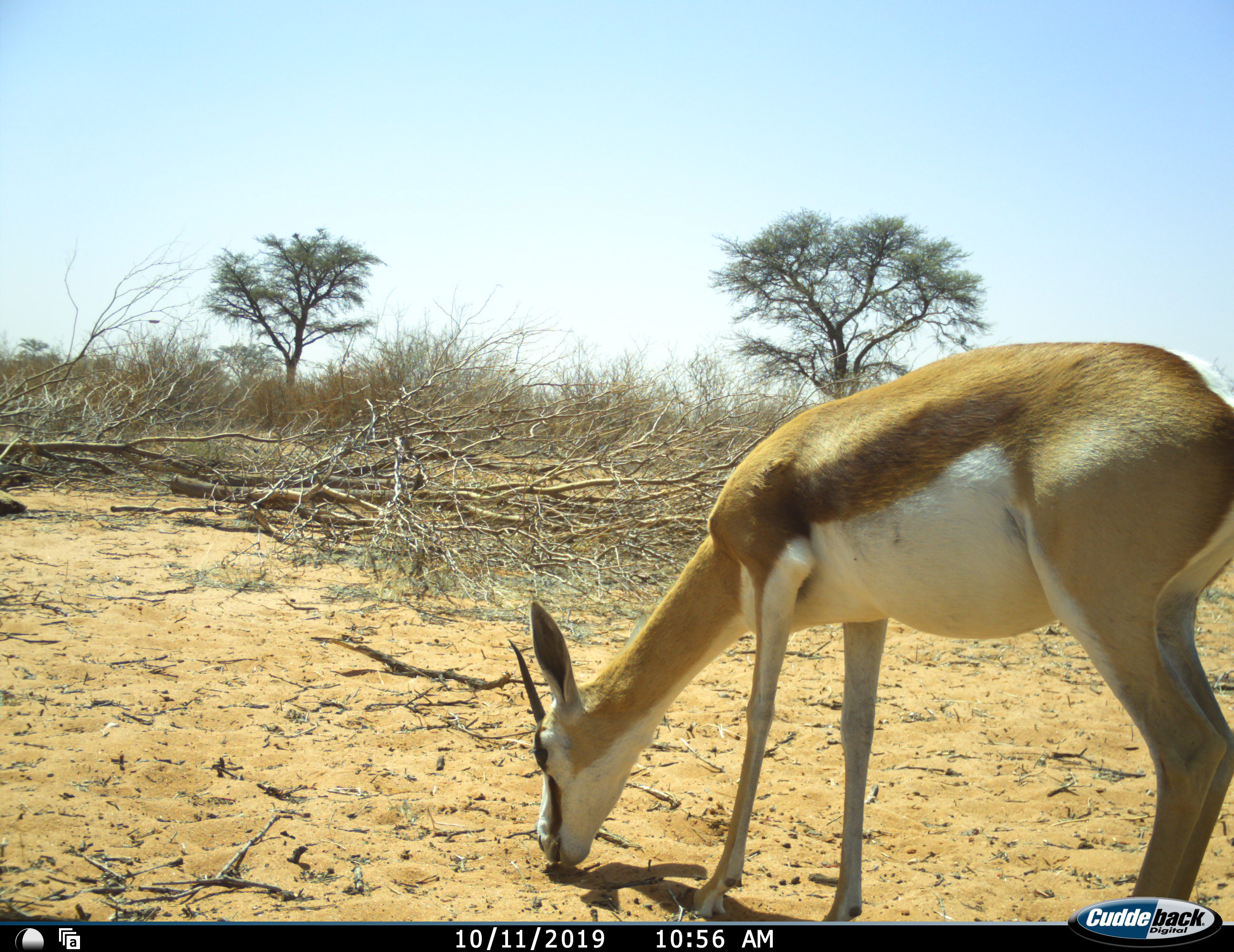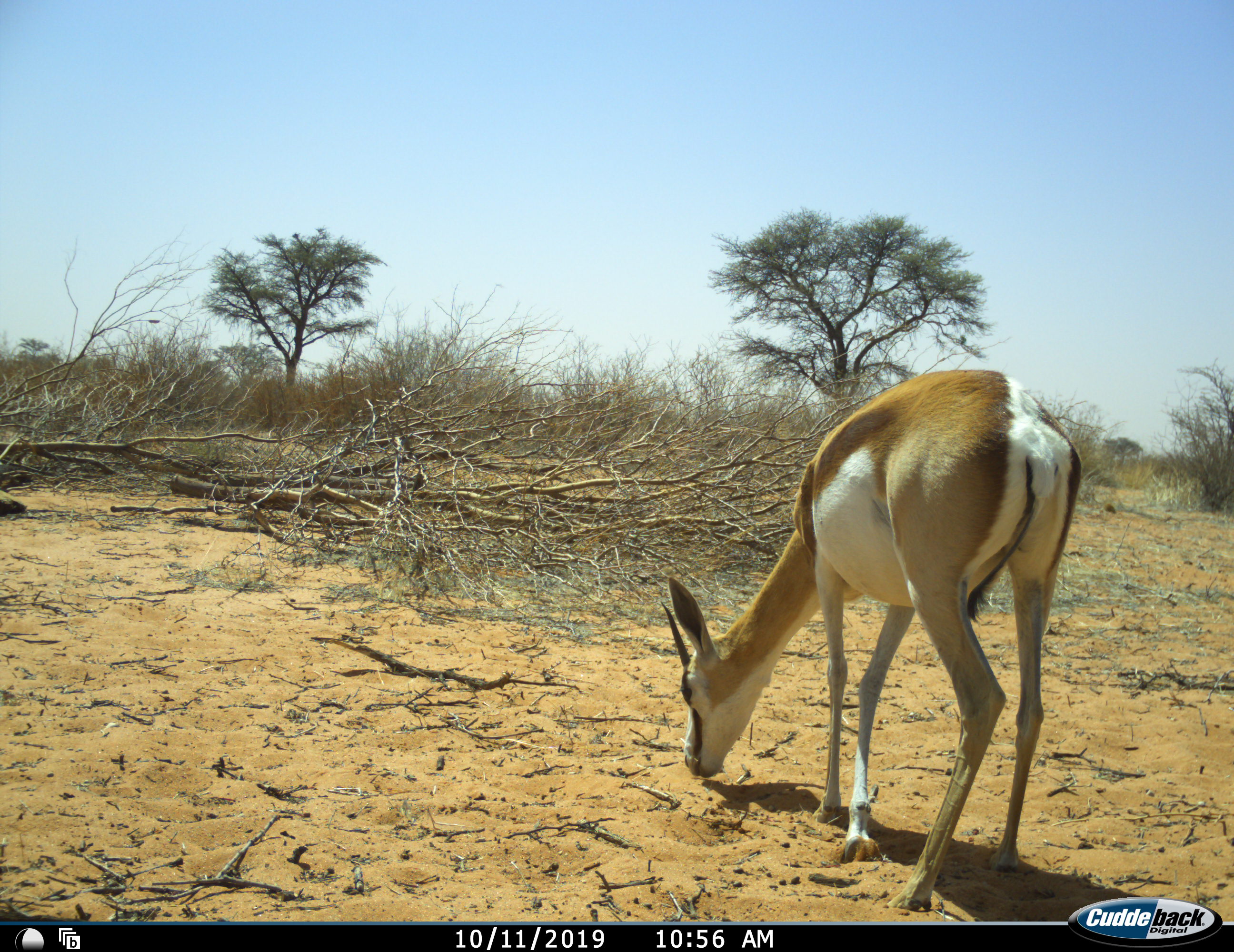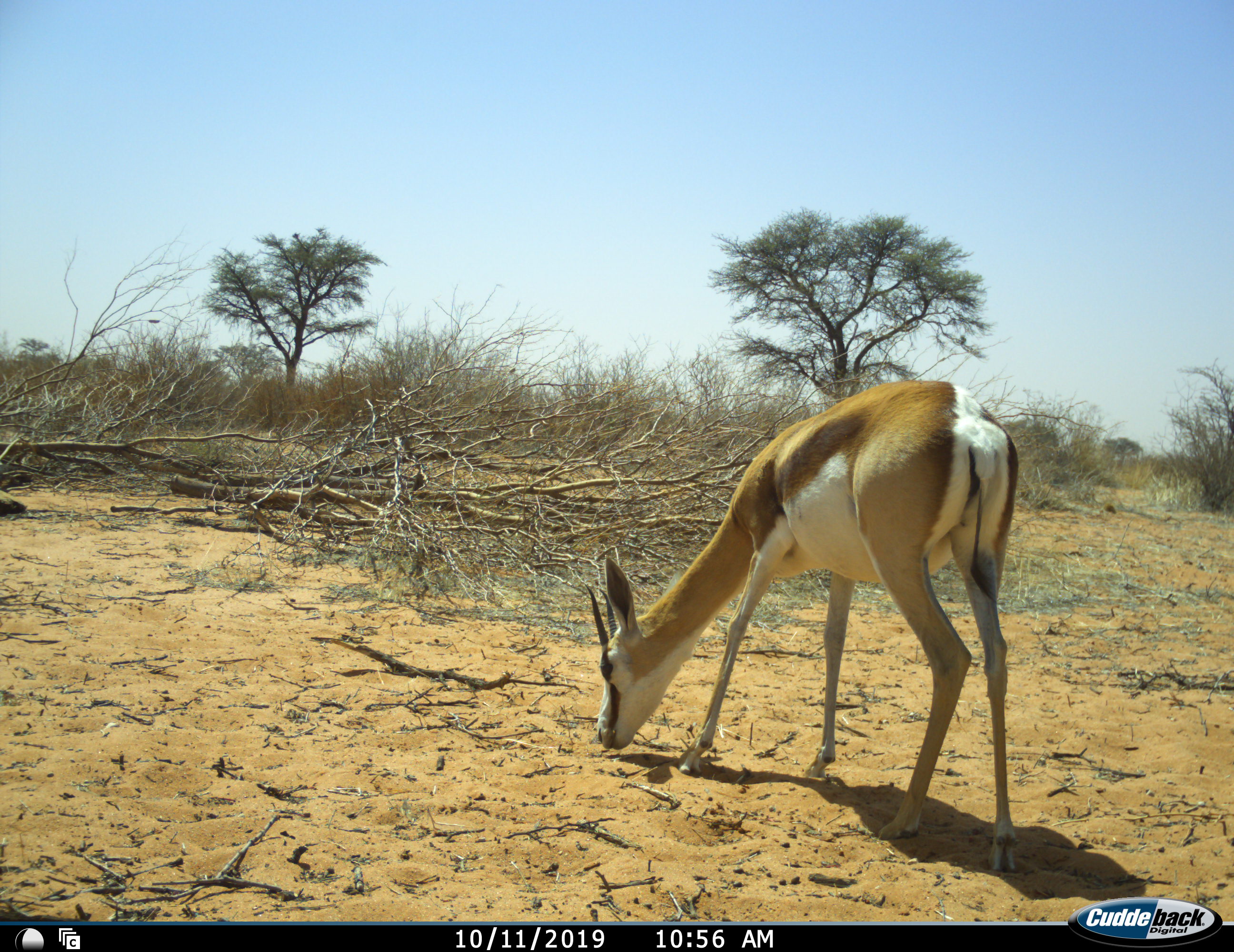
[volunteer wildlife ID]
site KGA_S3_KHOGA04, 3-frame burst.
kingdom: Animalia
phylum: Chordata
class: Mammalia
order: Artiodactyla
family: Bovidae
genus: Antidorcas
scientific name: Antidorcas marsupialis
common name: springbok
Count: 1.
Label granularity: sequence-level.